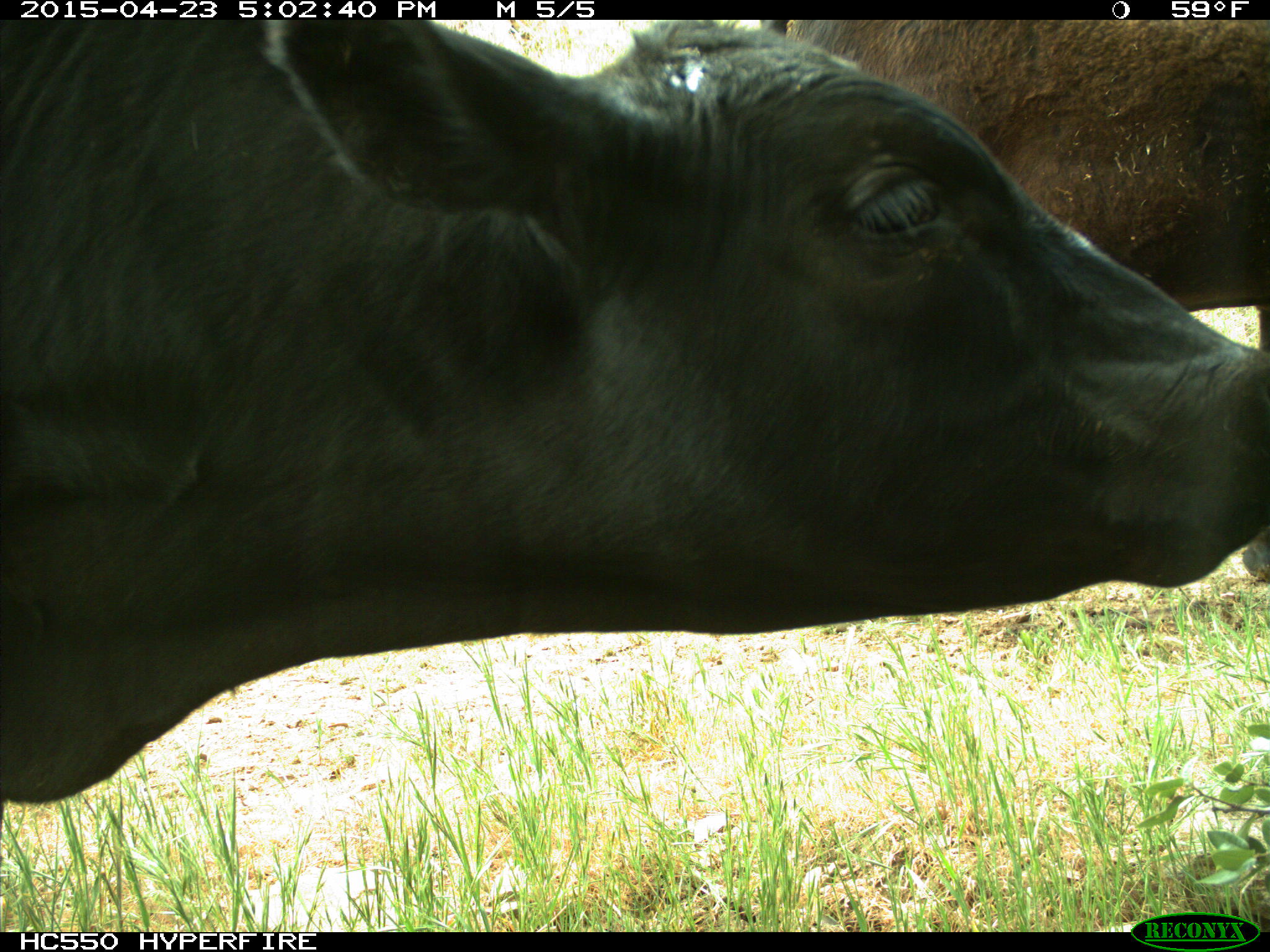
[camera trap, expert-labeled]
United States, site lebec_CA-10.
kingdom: Animalia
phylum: Chordata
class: Mammalia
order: Artiodactyla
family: Bovidae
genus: Bos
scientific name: Bos taurus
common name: domestic cow